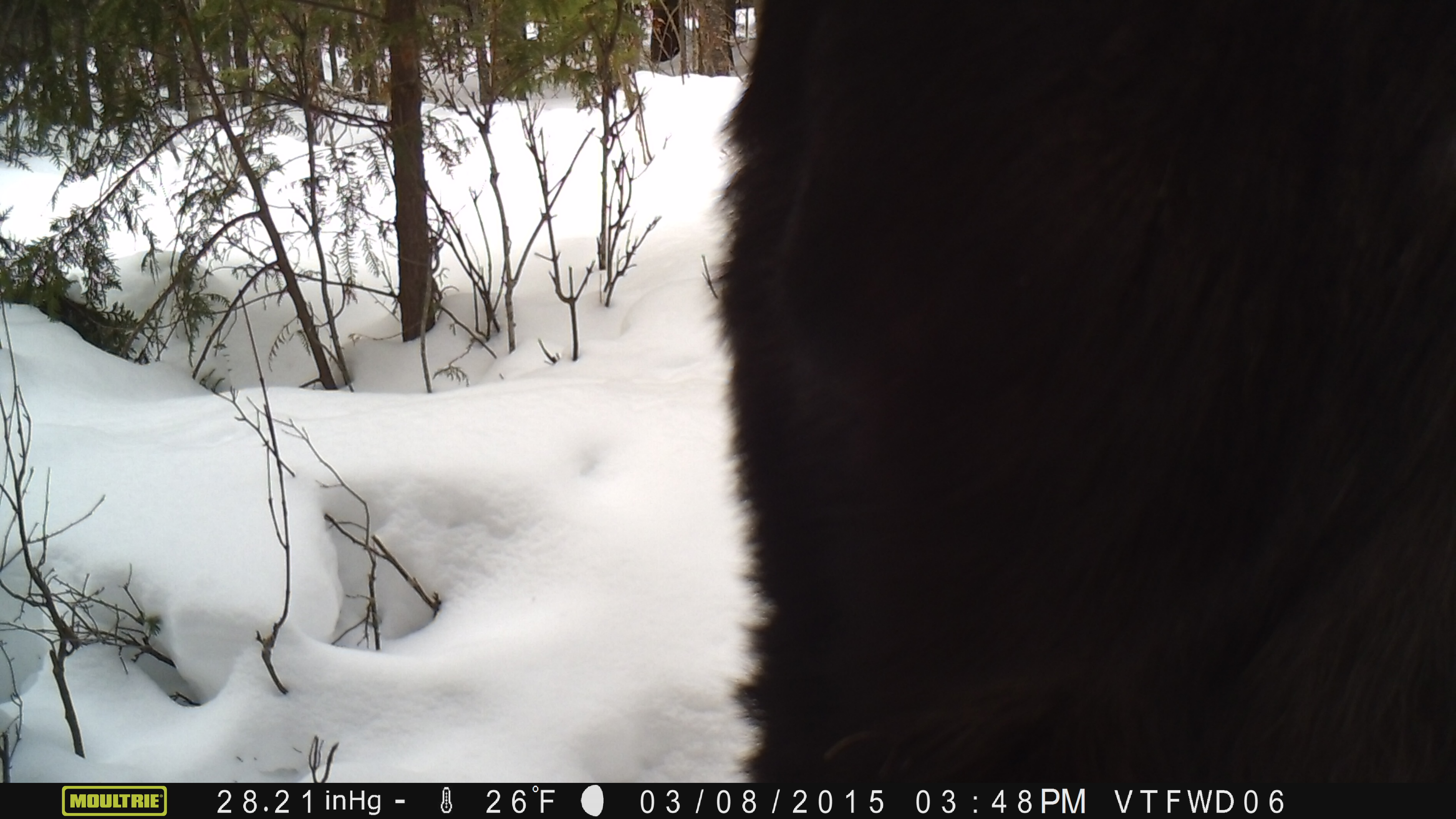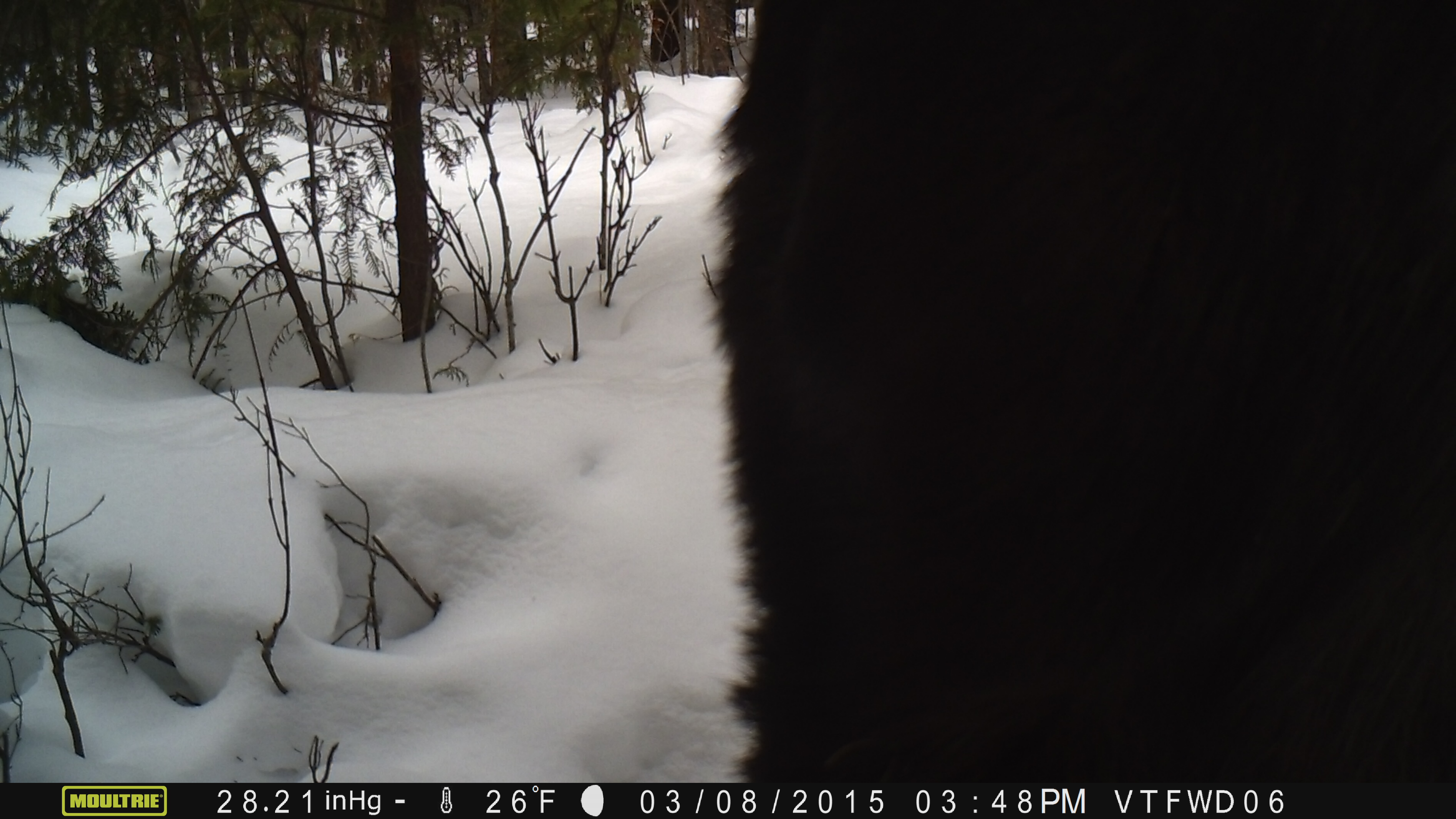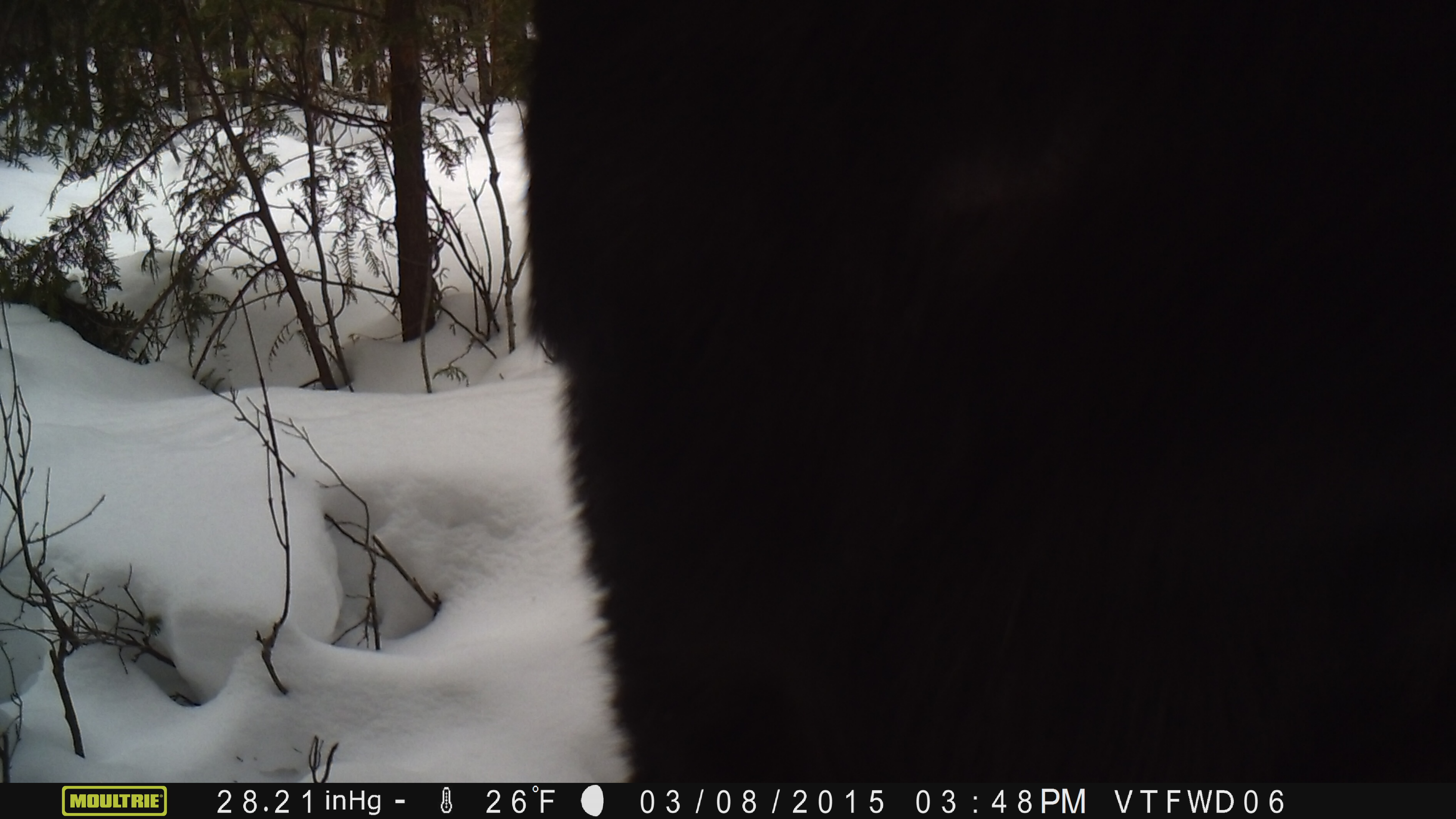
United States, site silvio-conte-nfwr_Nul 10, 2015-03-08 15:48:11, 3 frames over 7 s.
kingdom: Animalia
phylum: Chordata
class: Mammalia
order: Artiodactyla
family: Cervidae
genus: Alces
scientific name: Alces alces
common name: moose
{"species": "moose (Alces alces)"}